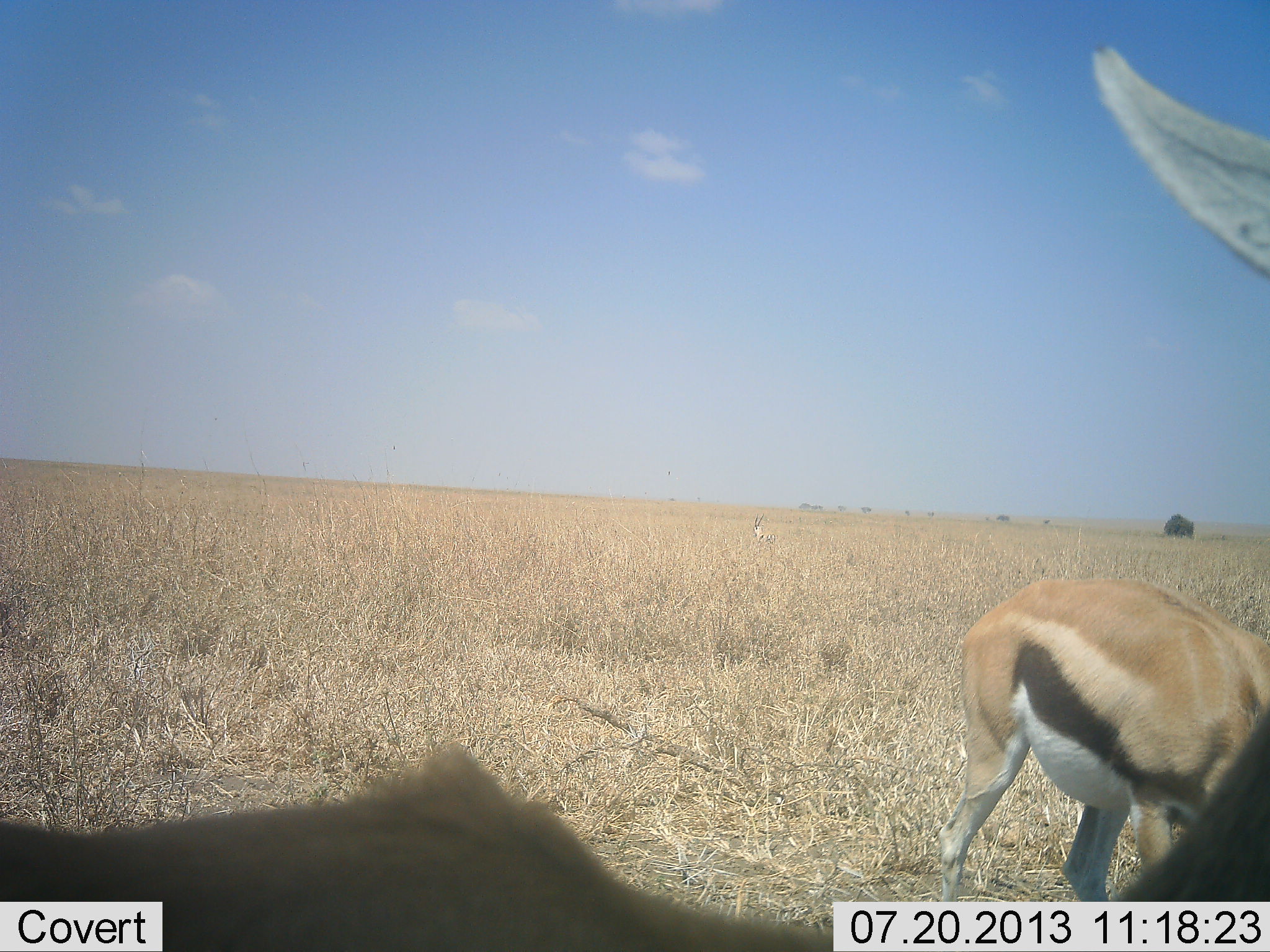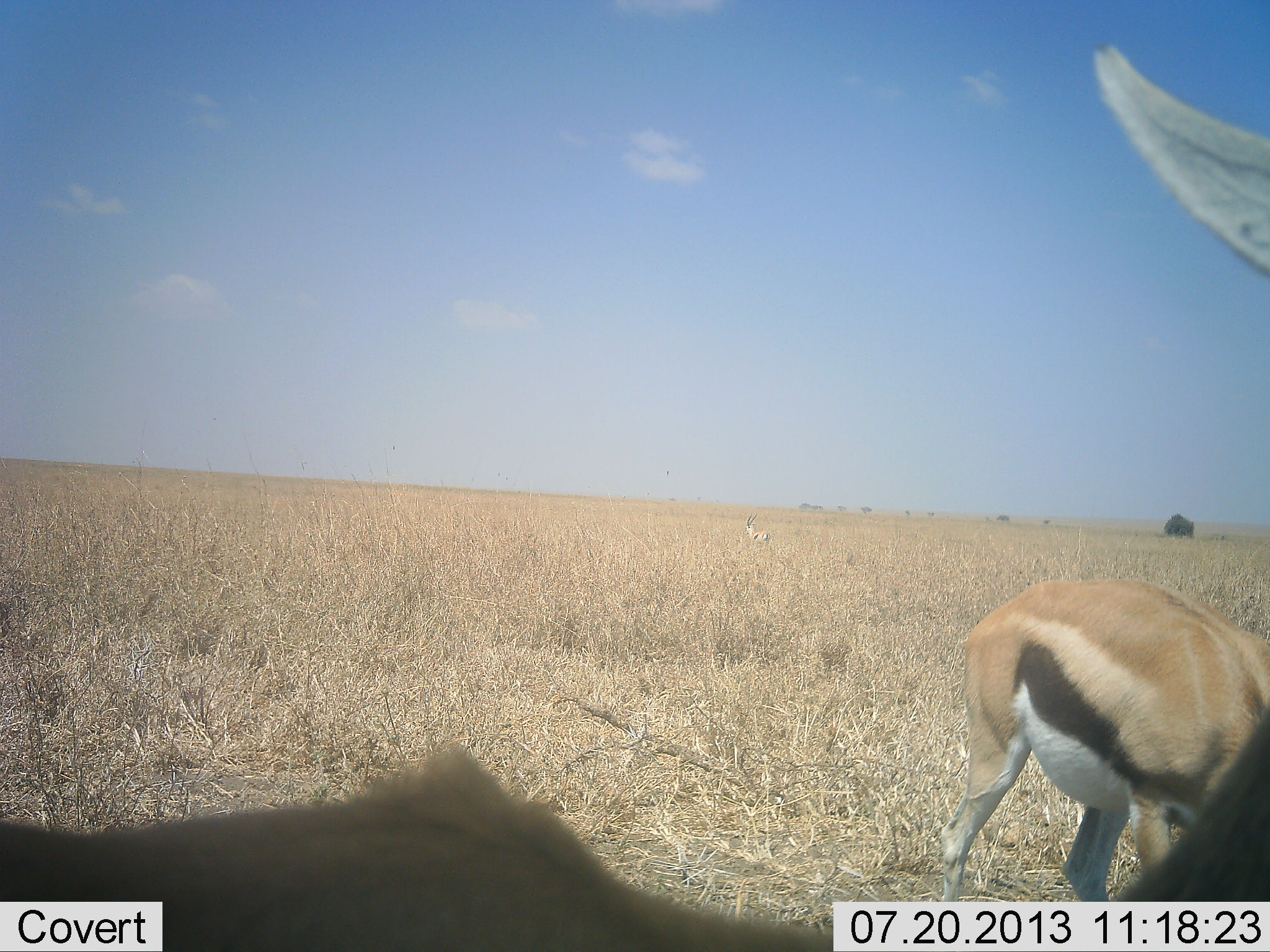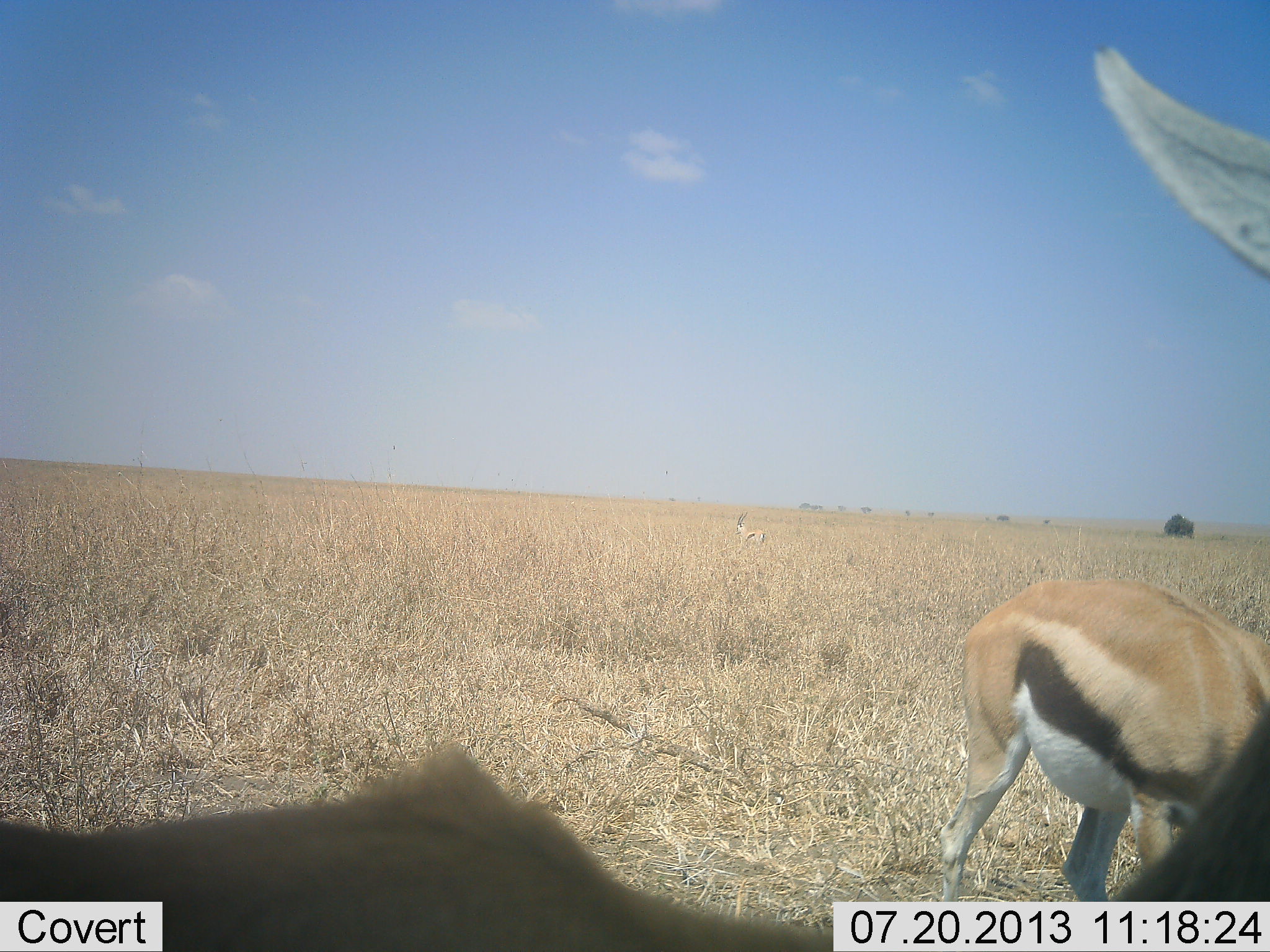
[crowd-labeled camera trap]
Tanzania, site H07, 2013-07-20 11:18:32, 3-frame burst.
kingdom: Animalia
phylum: Chordata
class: Mammalia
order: Artiodactyla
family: Bovidae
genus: Eudorcas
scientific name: Eudorcas thomsonii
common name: thomson's gazelle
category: gazellethomsons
Gazellethomsons (thomson's gazelle) (Eudorcas thomsonii), count 2. Behavior (volunteer vote fractions): standing 85%, resting 0%, moving 12%, interacting 0%. Young present (vote fraction): 0%. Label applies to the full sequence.